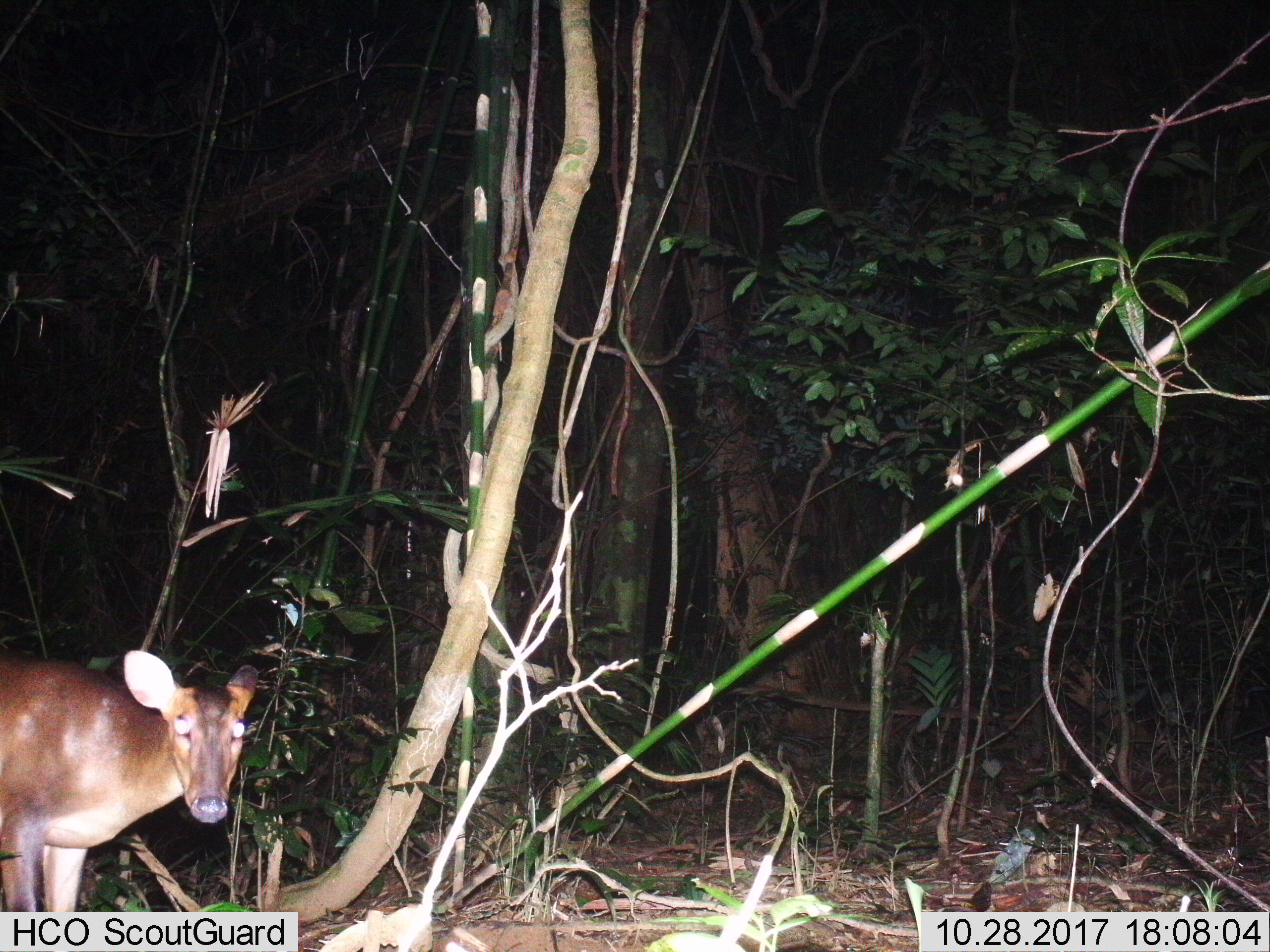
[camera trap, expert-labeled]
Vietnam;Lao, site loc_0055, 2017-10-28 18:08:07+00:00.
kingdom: Animalia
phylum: Chordata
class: Mammalia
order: Artiodactyla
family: Cervidae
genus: Muntiacus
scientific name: Muntiacus vuquangensis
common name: large-antlered muntjac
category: large antlered muntjac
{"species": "large antlered muntjac (large-antlered muntjac) (Muntiacus vuquangensis)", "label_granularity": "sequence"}